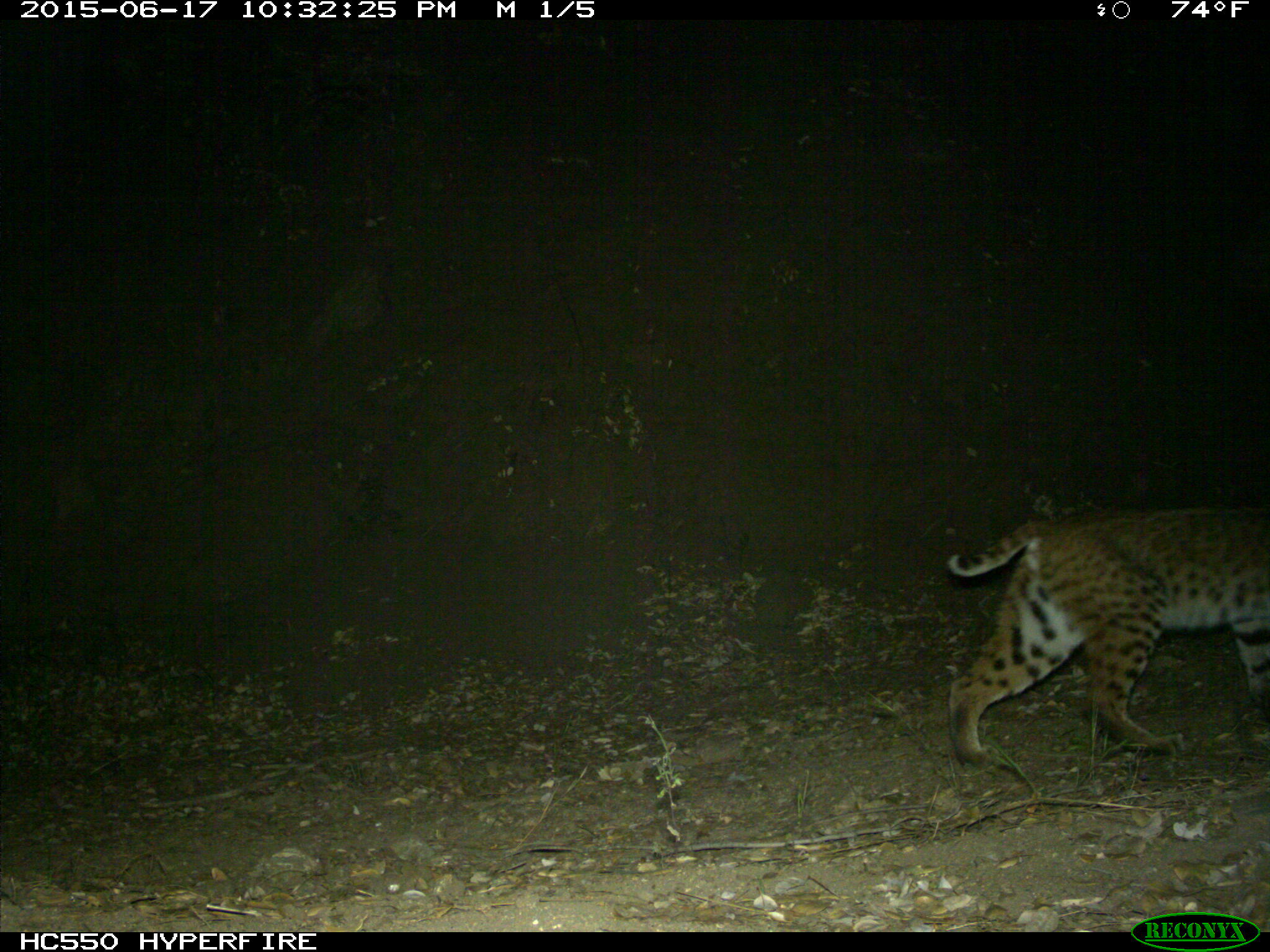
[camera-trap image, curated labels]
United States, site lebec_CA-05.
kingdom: Animalia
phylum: Chordata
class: Mammalia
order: Carnivora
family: Felidae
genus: Lynx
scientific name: Lynx rufus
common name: bobcat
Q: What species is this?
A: Lynx rufus (bobcat).